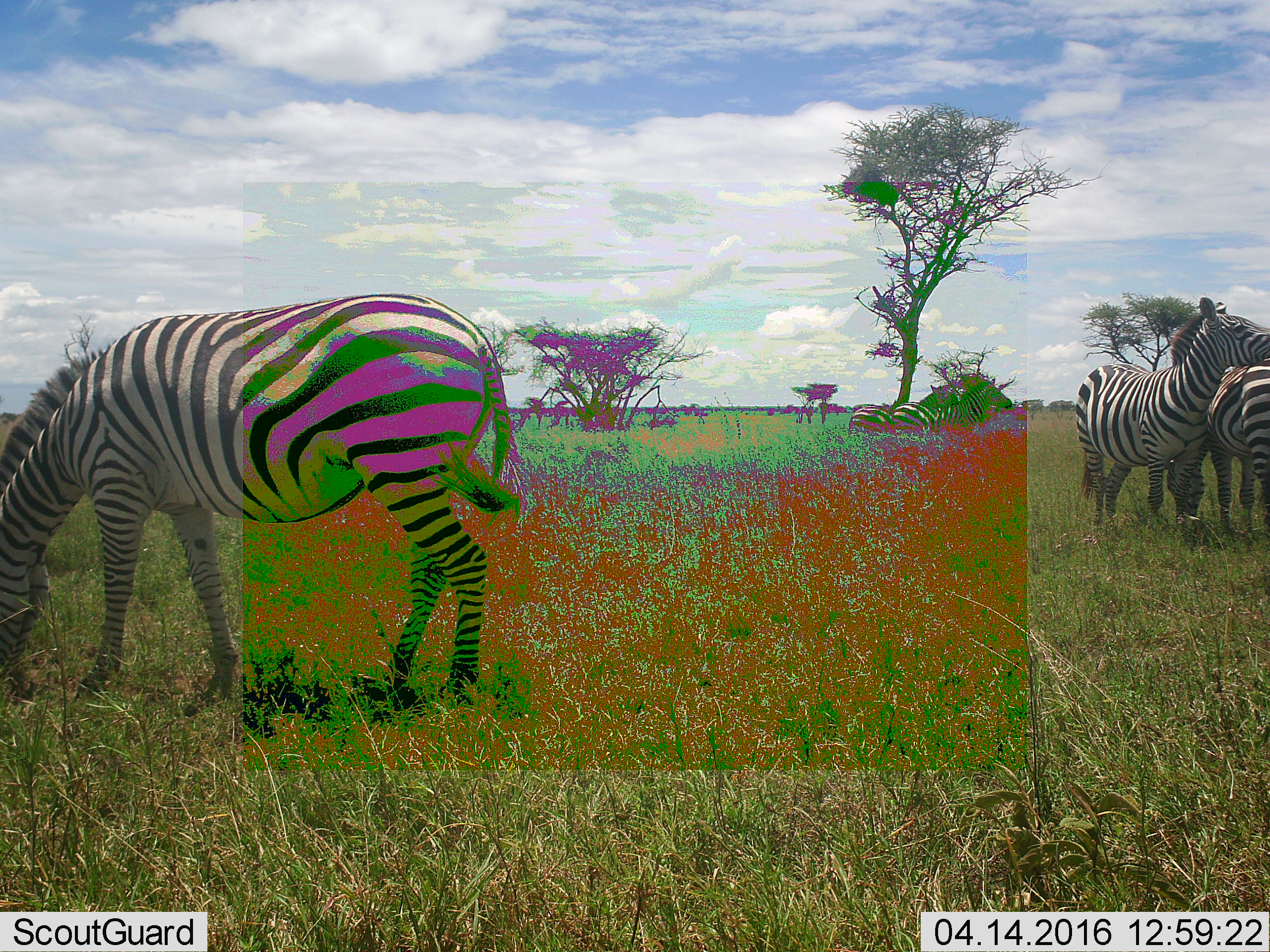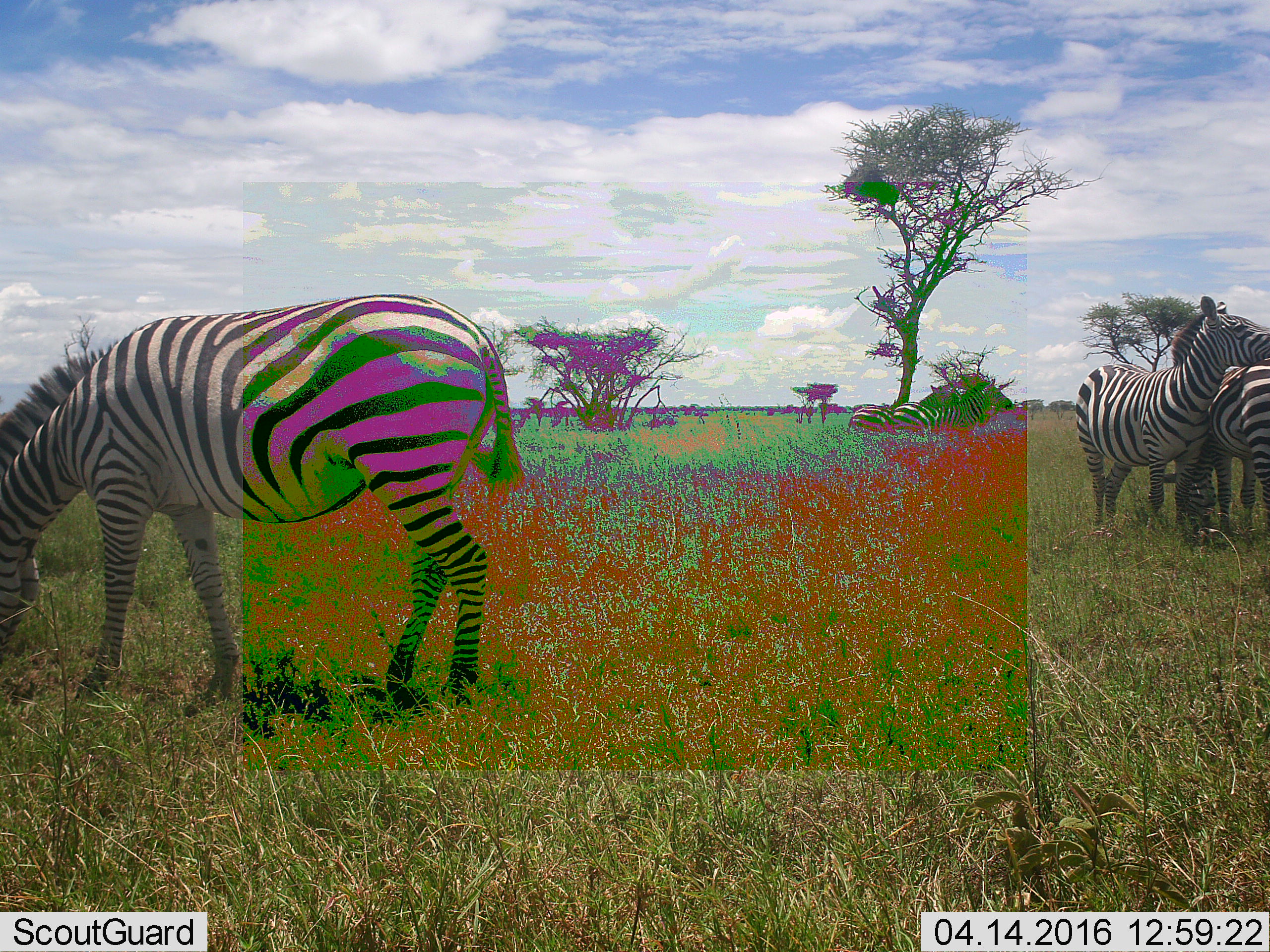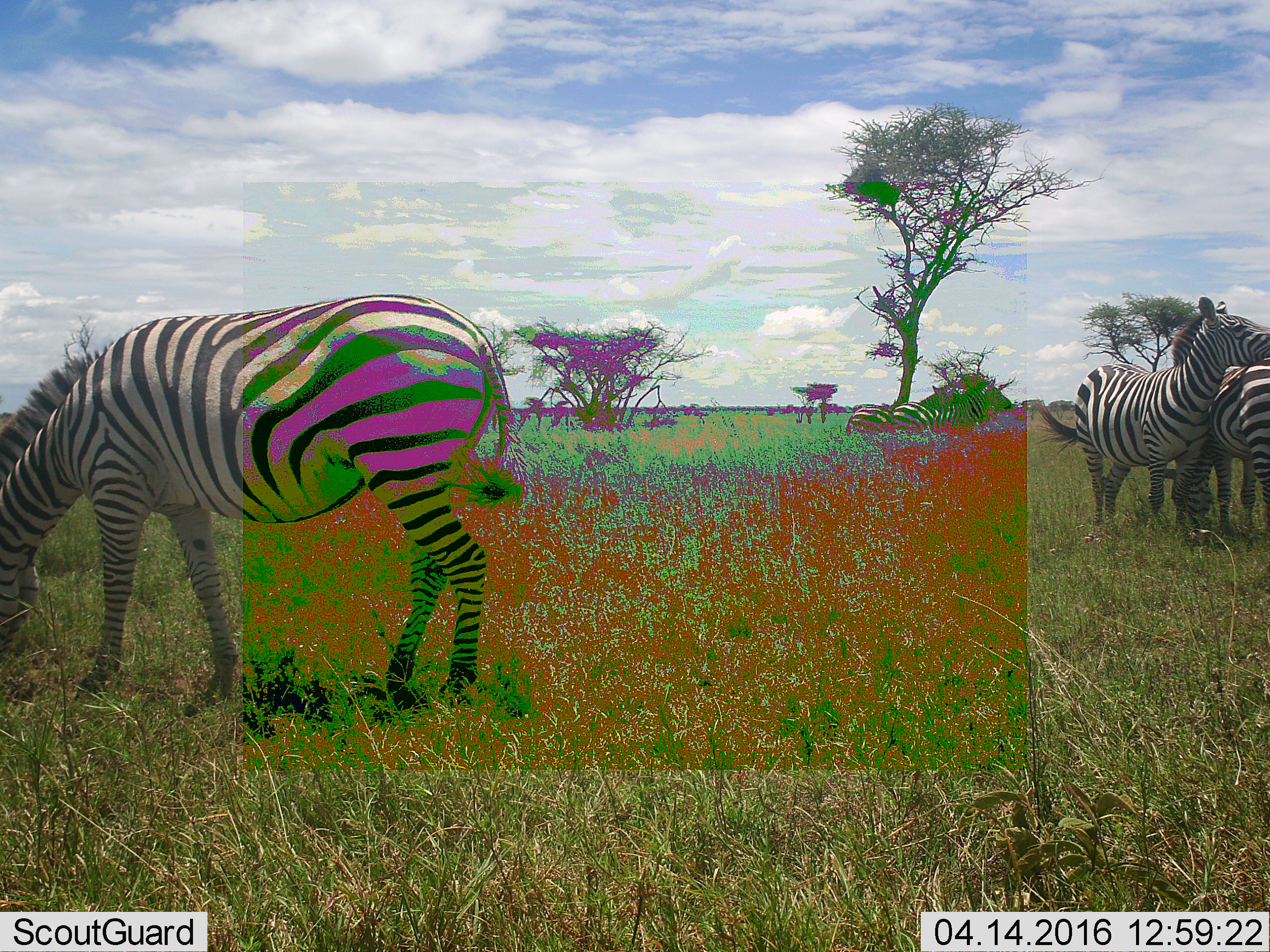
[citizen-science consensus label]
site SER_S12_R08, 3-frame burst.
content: unidentified animal